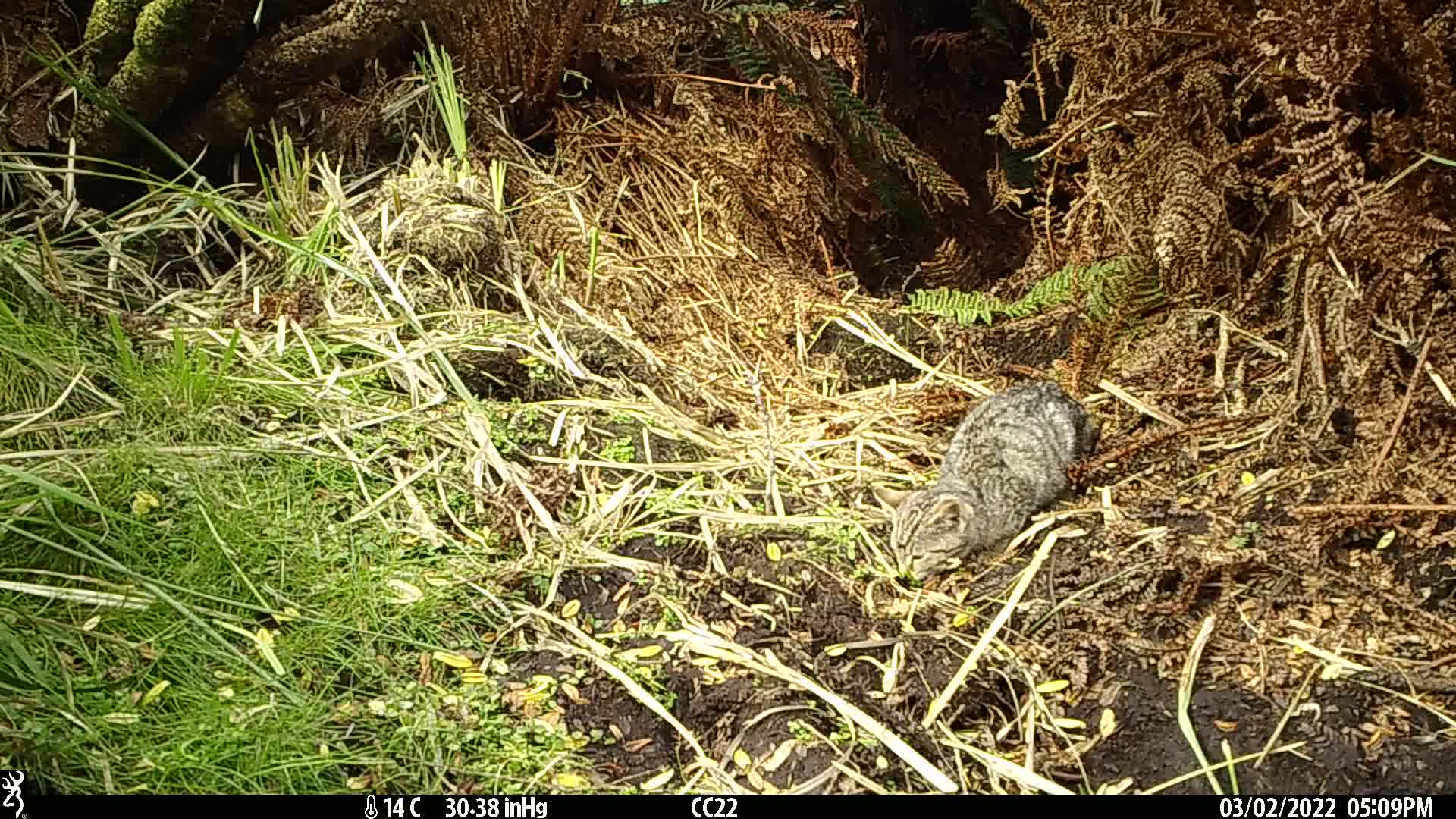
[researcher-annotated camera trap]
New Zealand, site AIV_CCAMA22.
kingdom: Animalia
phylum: Chordata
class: Mammalia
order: Carnivora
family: Felidae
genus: Felis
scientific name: Felis catus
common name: domestic cat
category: cat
Cat (domestic cat) (Felis catus).